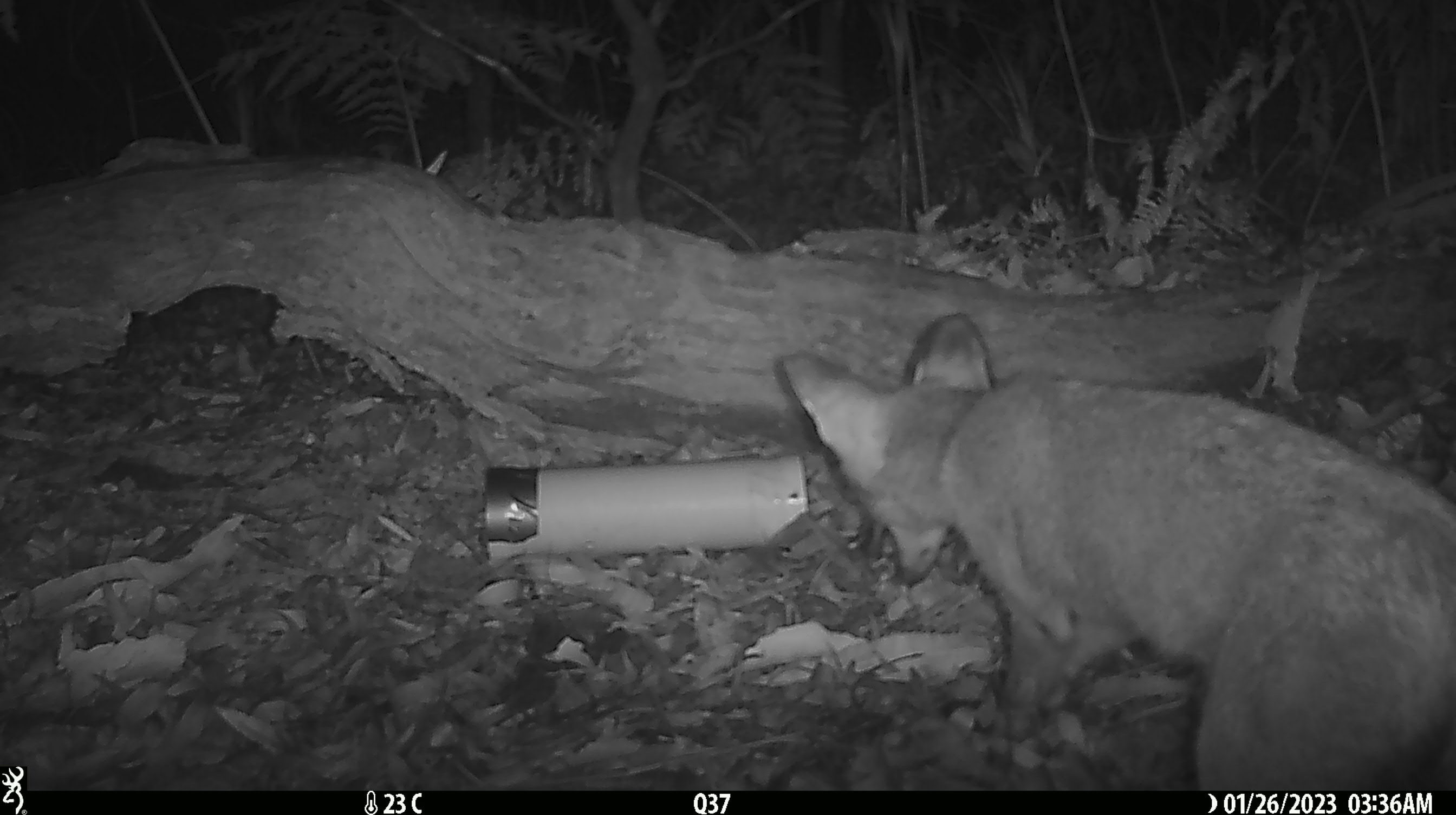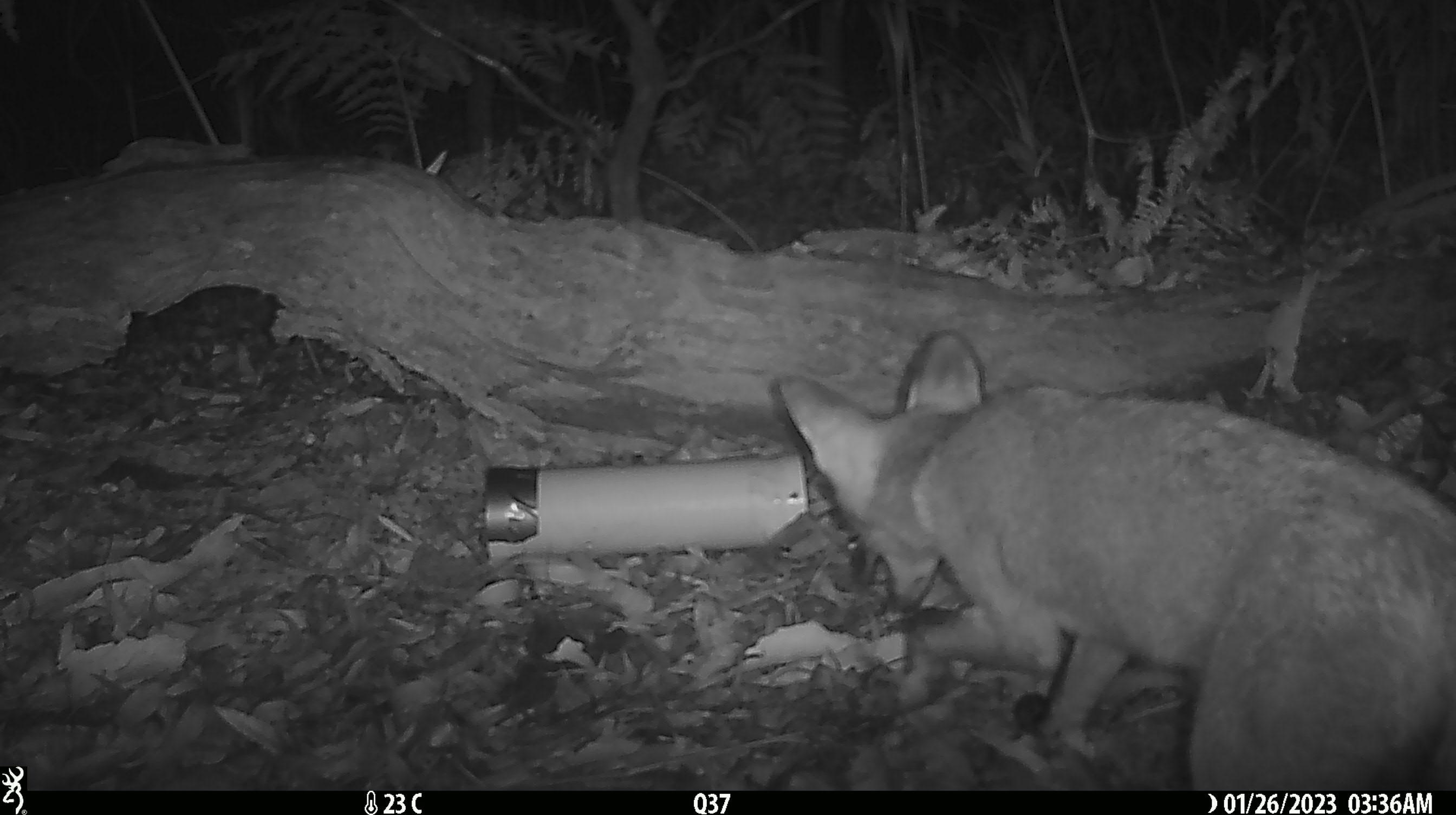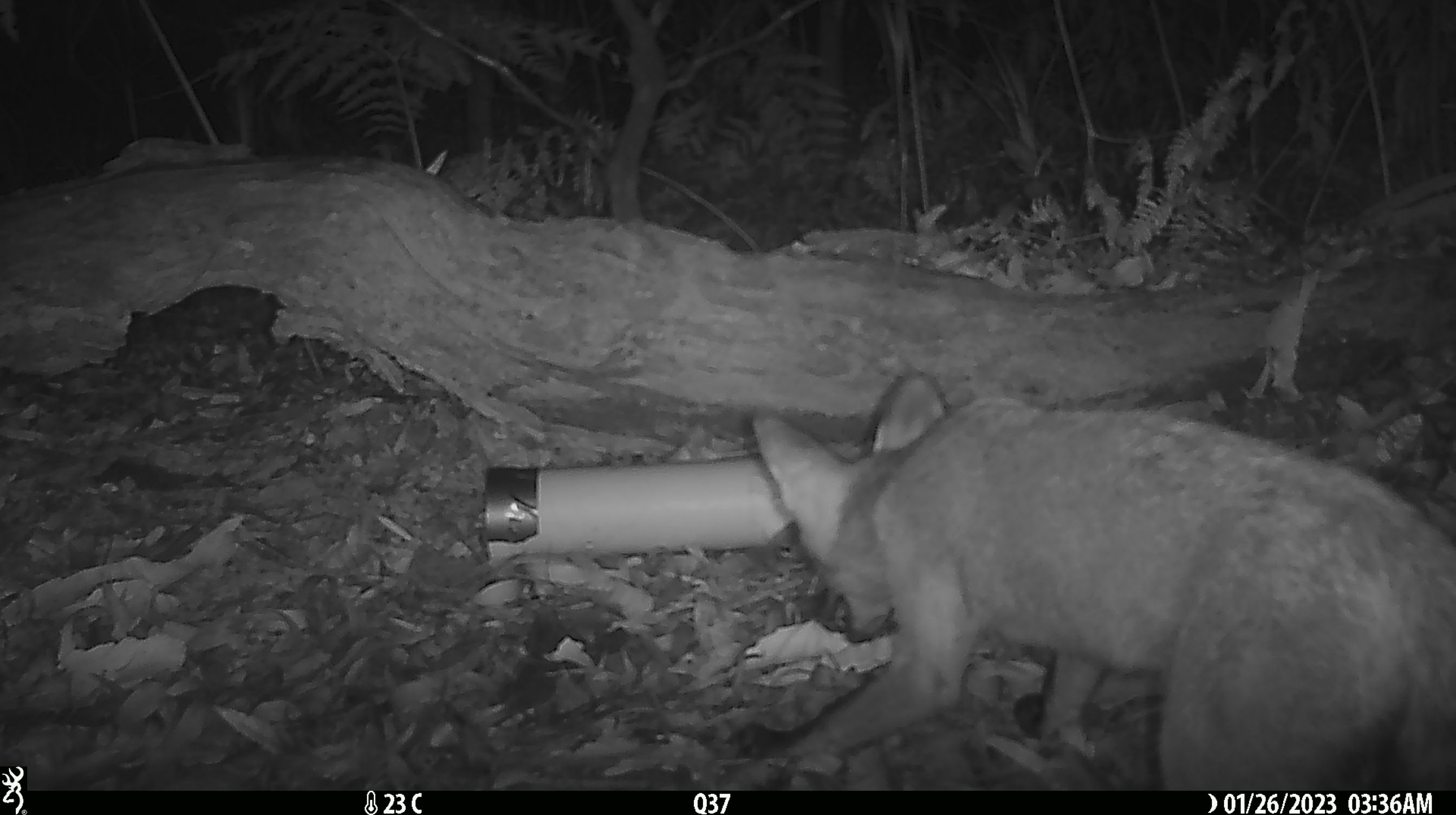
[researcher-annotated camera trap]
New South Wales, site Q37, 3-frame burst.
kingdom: Animalia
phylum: Chordata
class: Mammalia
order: Carnivora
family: Canidae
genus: Vulpes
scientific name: Vulpes vulpes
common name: red fox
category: fox